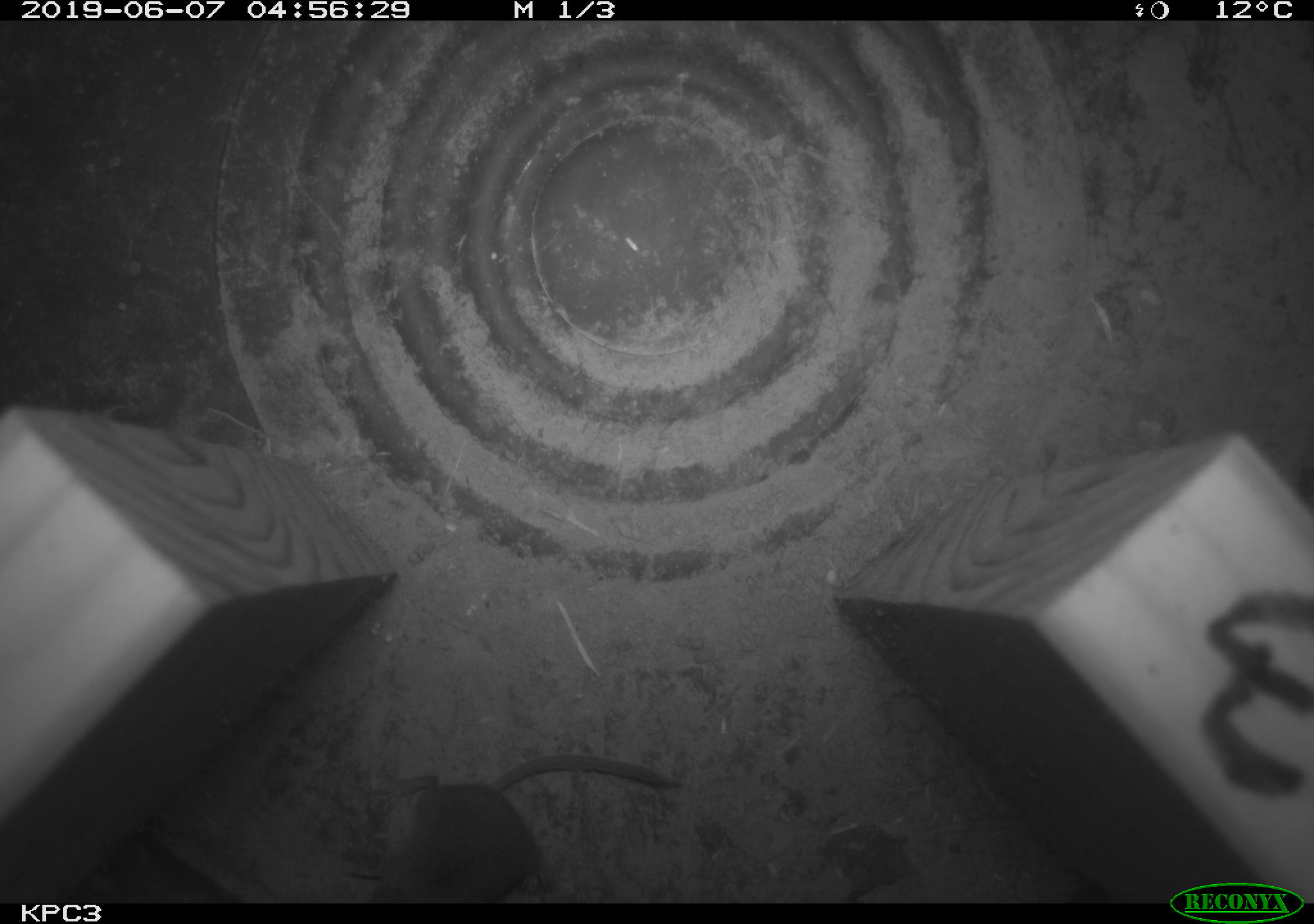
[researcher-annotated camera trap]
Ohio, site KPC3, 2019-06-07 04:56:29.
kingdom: Animalia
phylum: Chordata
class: Mammalia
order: Eulipotyphla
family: Soricidae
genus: Sorex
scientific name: Sorex cinereus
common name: masked shrew